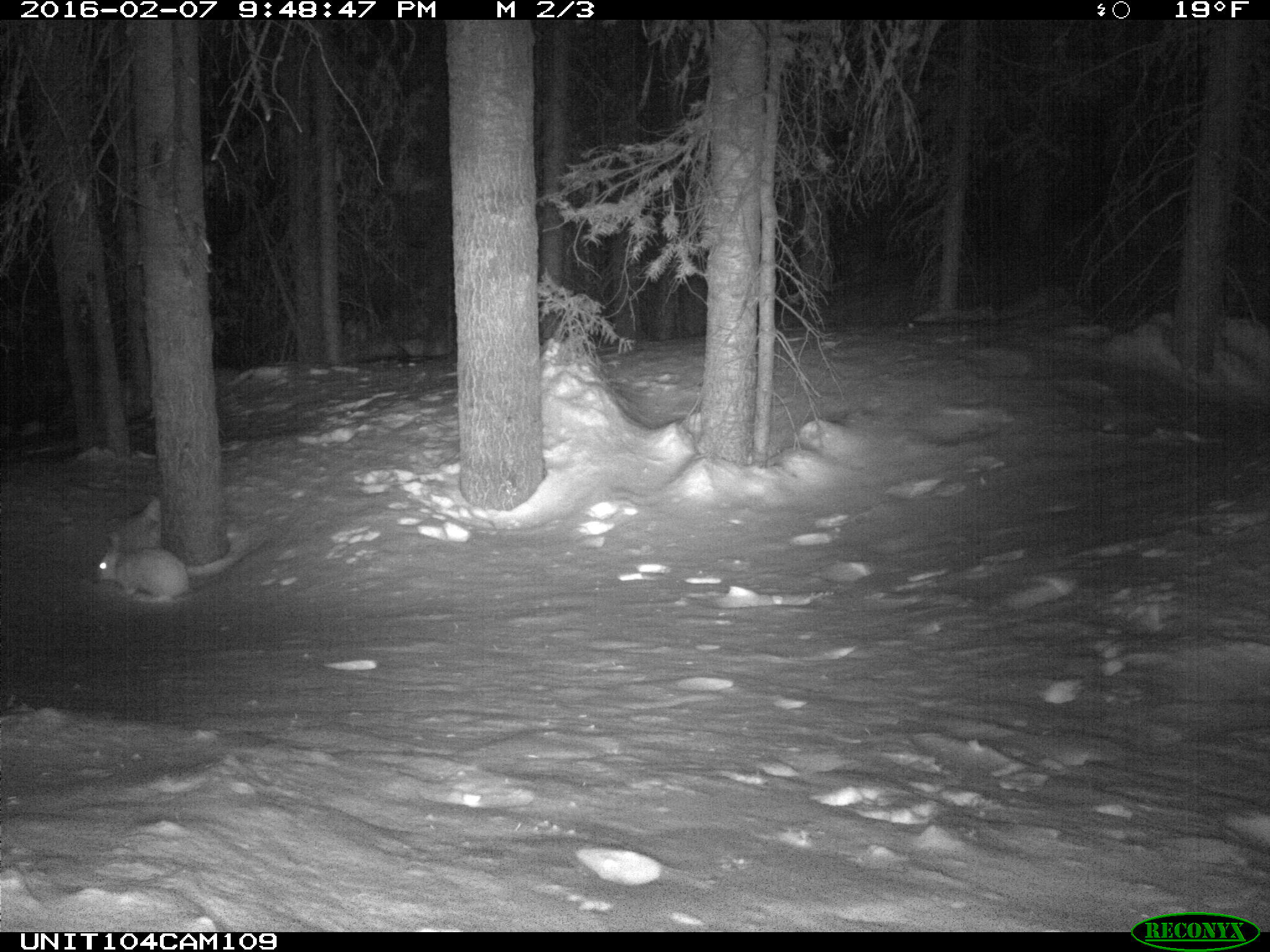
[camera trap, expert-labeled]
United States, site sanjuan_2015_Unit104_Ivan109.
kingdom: Animalia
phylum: Chordata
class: Mammalia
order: Lagomorpha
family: Leporidae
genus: Lepus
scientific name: Lepus americanus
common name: snowshoe hare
Lepus americanus (snowshoe hare).